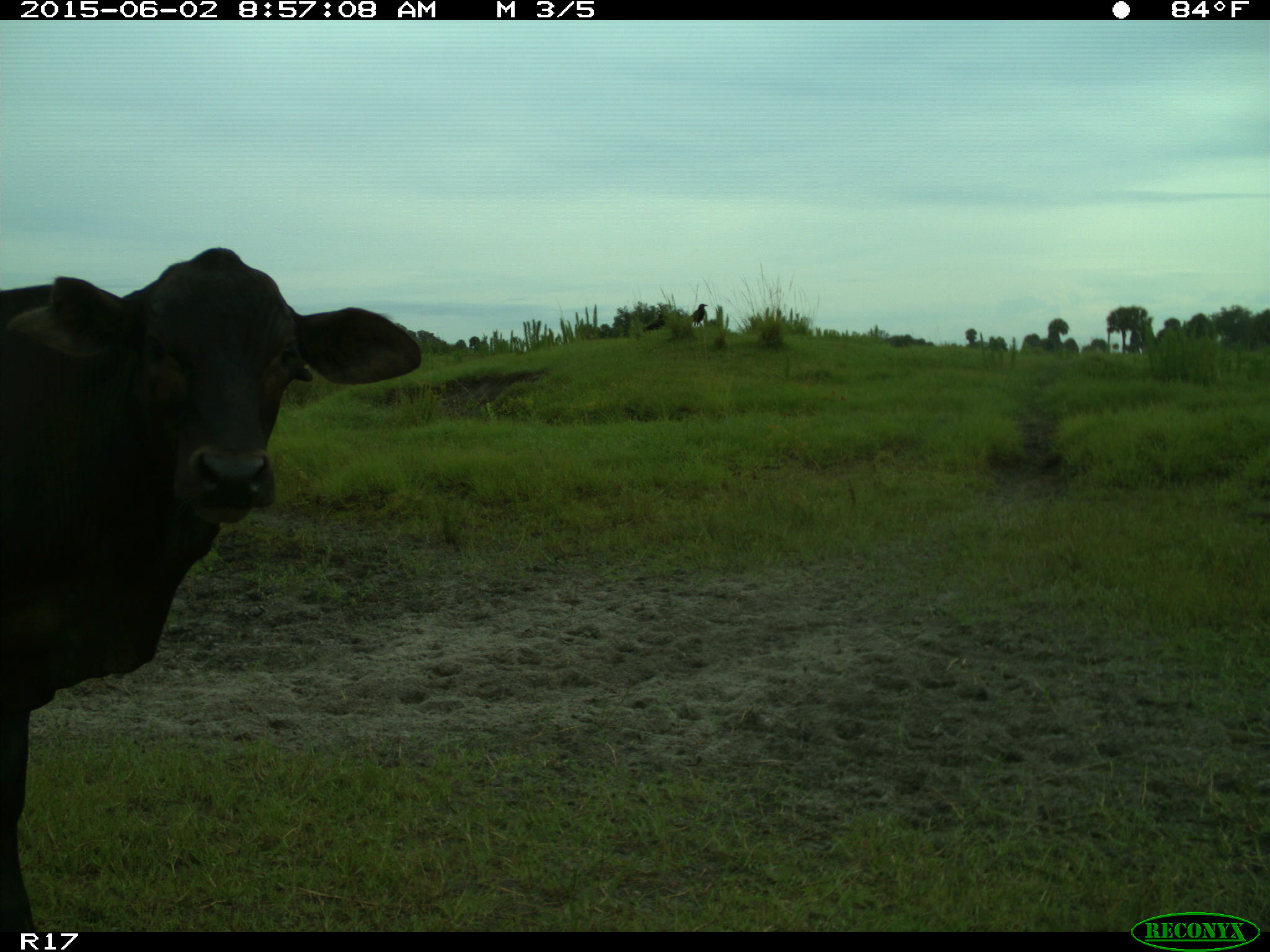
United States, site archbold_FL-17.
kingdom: Animalia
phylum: Chordata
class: Mammalia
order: Artiodactyla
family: Bovidae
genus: Bos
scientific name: Bos taurus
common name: domestic cow